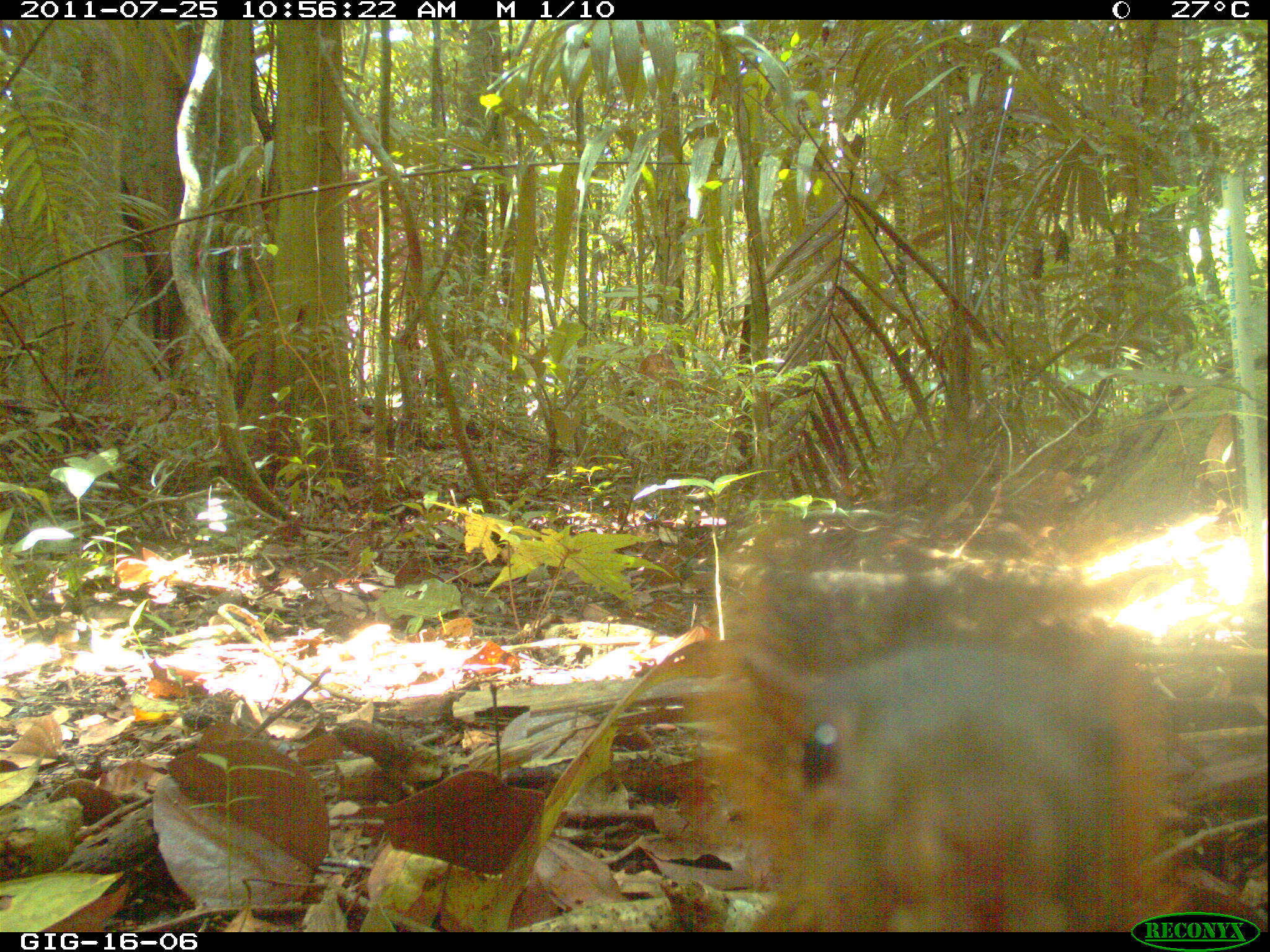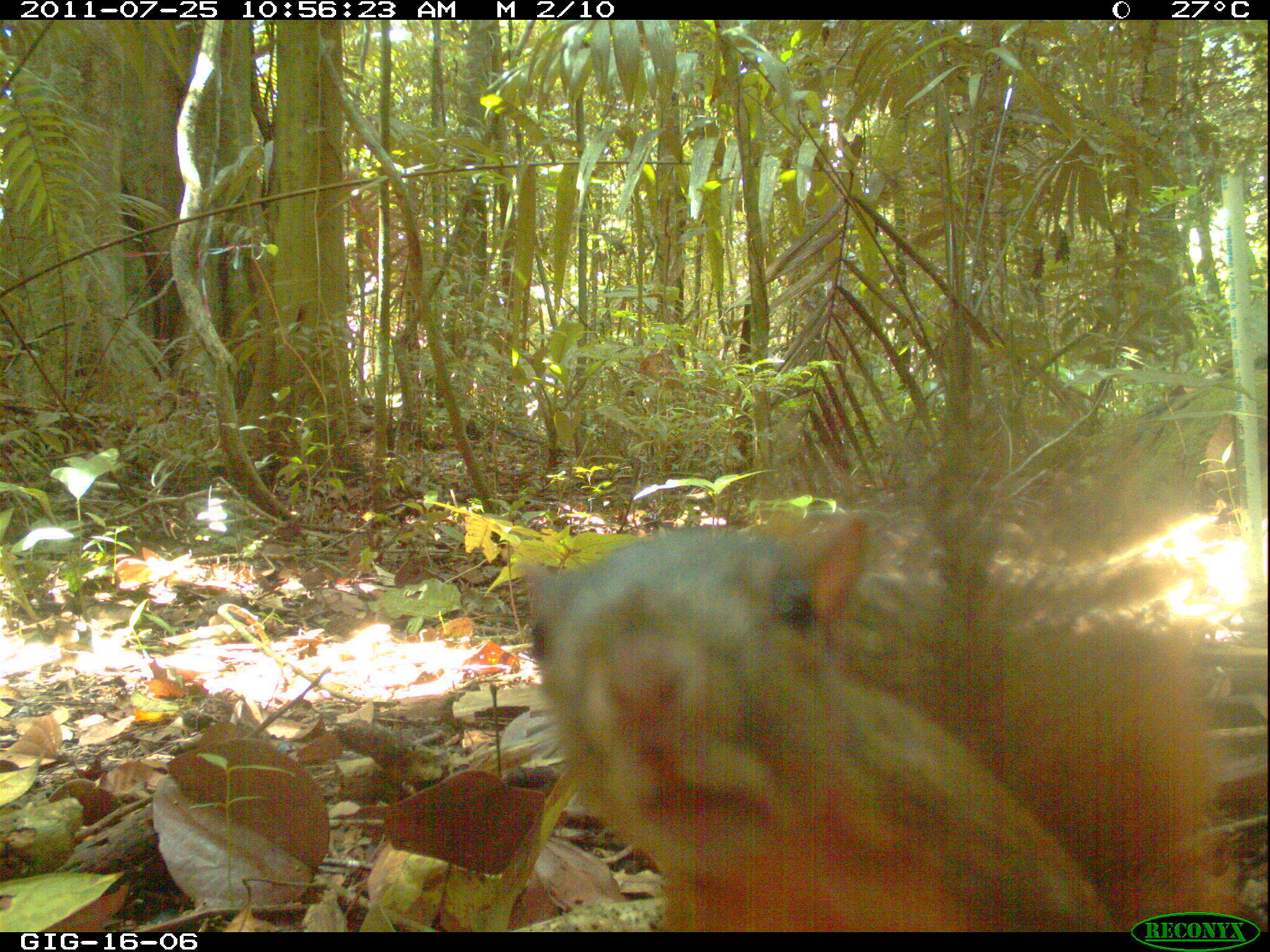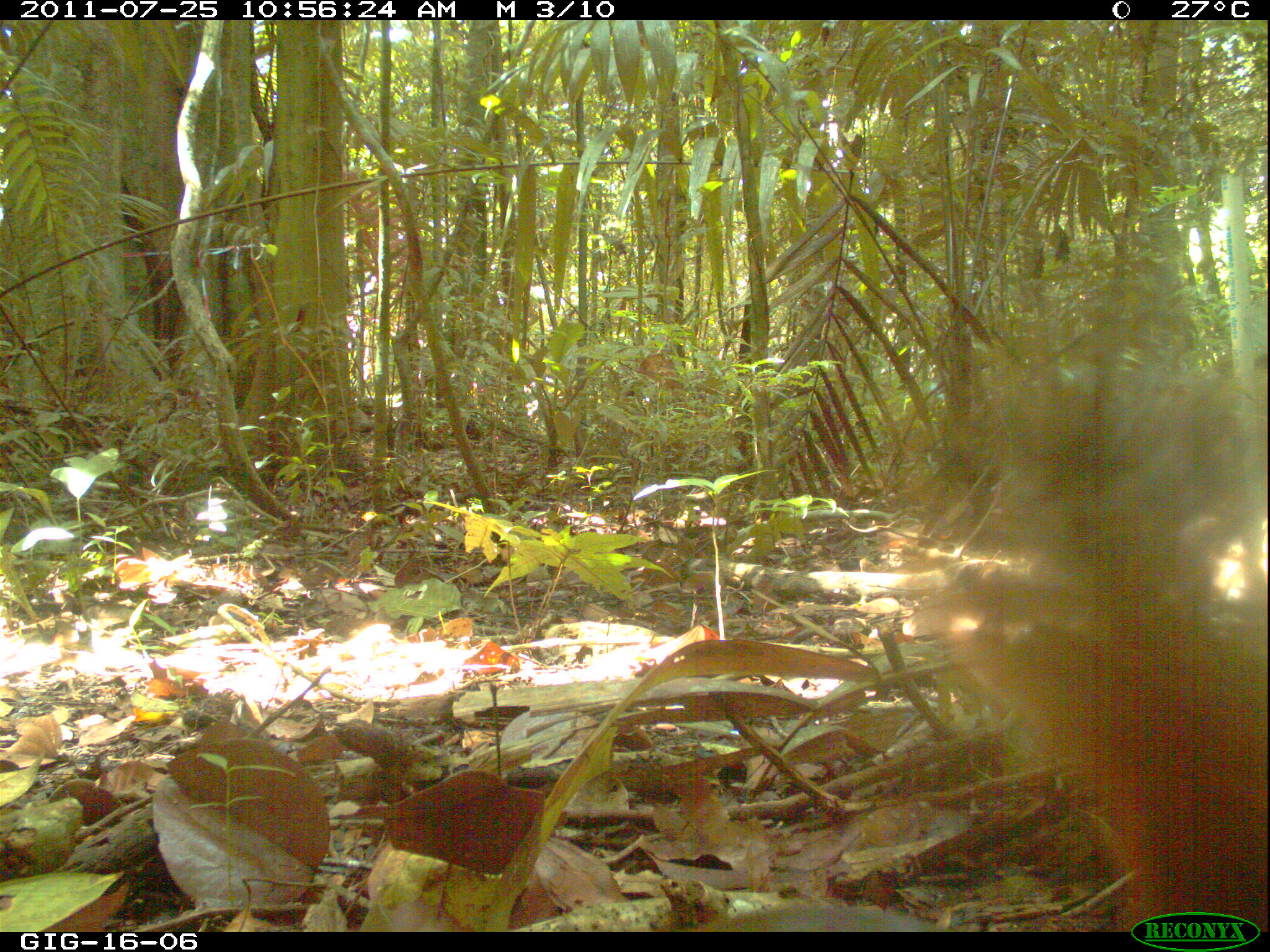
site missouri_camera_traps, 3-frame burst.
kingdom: Animalia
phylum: Chordata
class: Mammalia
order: Rodentia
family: Sciuridae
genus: Tamiasciurus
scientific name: Tamiasciurus hudsonicus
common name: red squirrel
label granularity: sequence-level